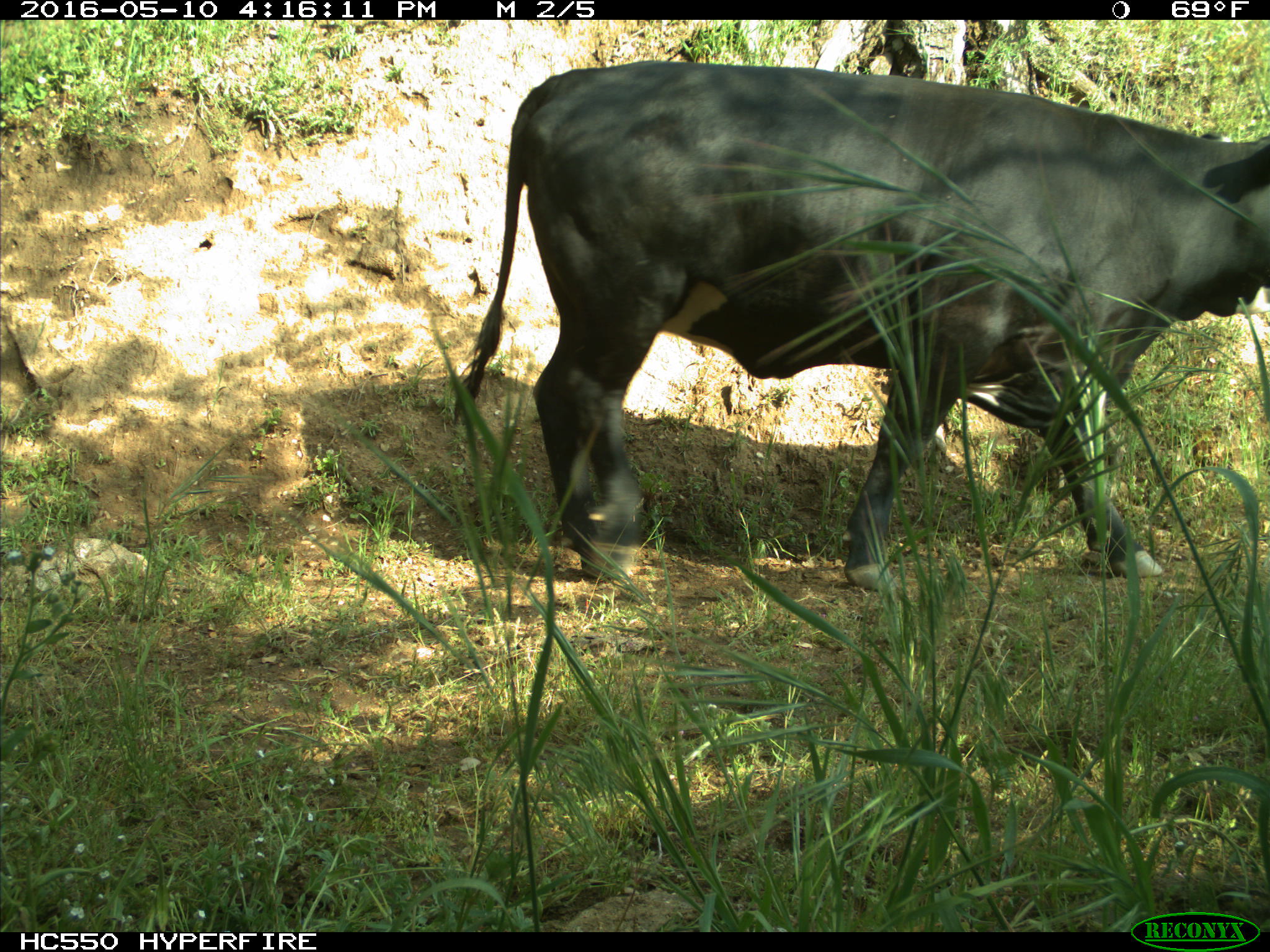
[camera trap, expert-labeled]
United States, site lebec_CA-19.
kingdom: Animalia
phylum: Chordata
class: Mammalia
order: Artiodactyla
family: Bovidae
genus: Bos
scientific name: Bos taurus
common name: domestic cow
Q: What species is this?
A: Bos taurus (domestic cow).